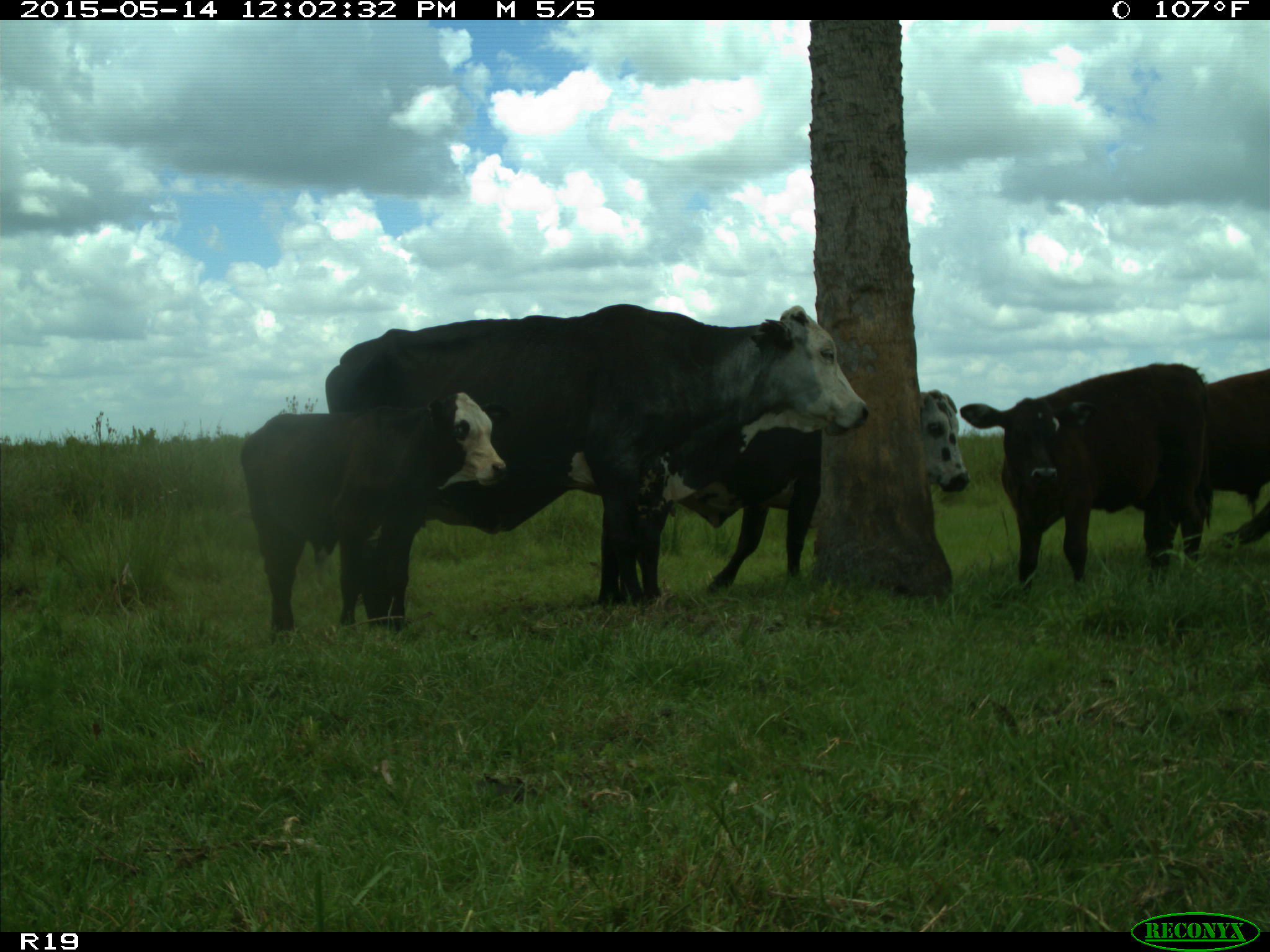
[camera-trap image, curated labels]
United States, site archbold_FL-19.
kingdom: Animalia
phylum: Chordata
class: Mammalia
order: Artiodactyla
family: Bovidae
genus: Bos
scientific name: Bos taurus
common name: domestic cow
Bos taurus (domestic cow).